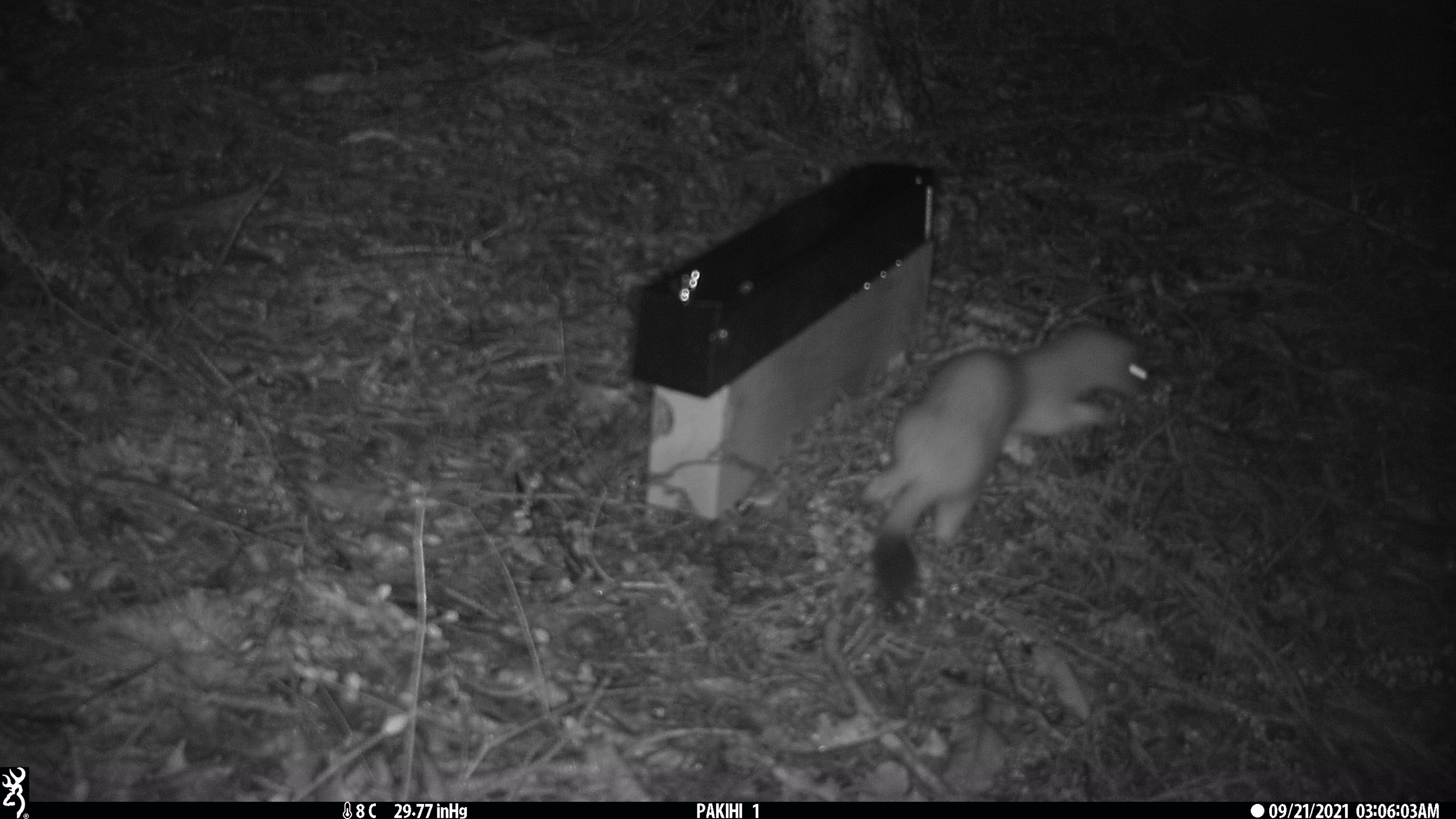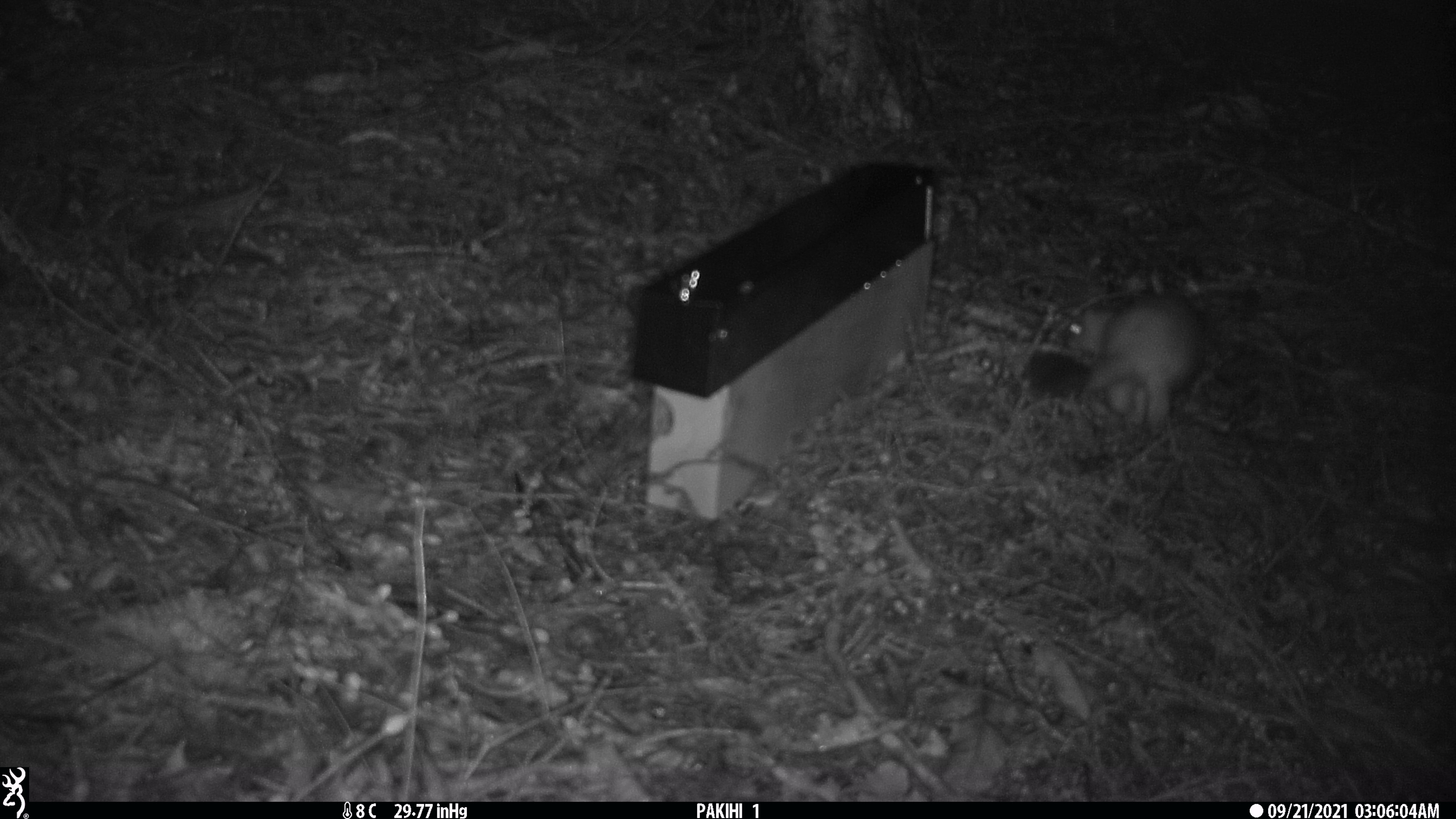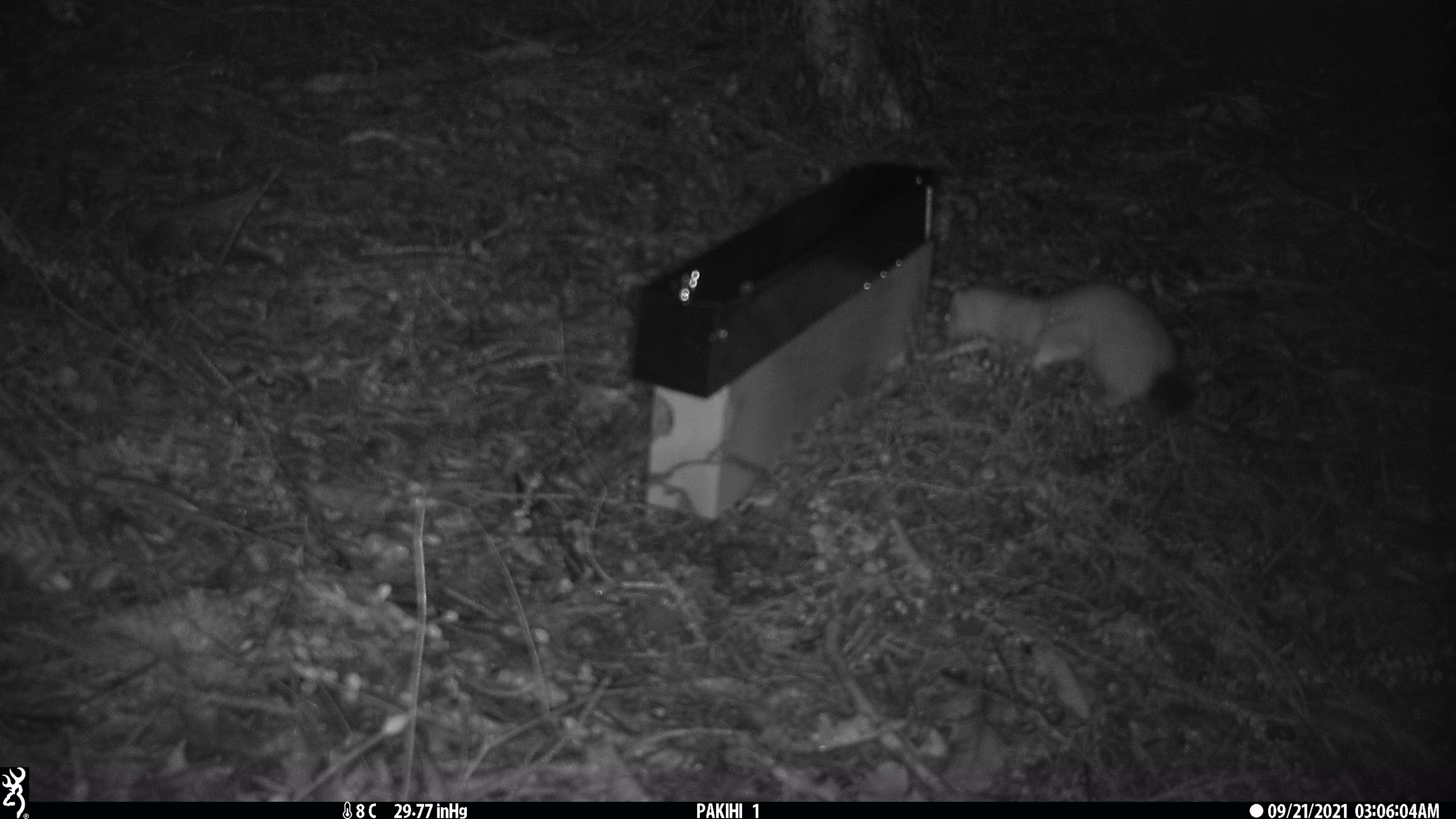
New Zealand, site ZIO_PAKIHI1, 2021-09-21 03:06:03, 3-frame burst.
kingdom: Animalia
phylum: Chordata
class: Mammalia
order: Carnivora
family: Mustelidae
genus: Mustela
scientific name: Mustela erminea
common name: stoat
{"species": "stoat (Mustela erminea)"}